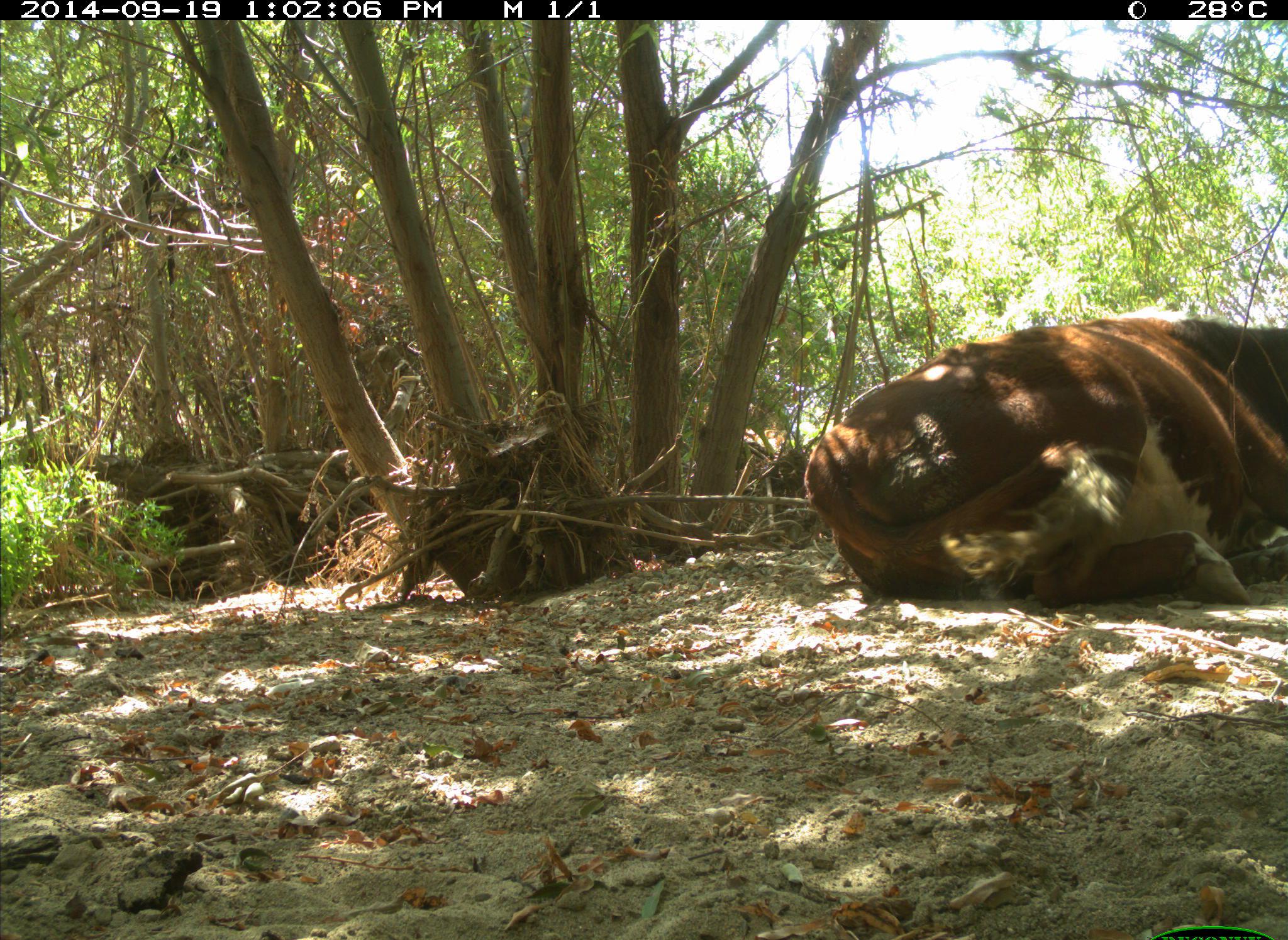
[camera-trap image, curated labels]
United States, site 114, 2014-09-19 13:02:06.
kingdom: Animalia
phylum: Chordata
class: Mammalia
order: Artiodactyla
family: Bovidae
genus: Bos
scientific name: Bos taurus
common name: cow